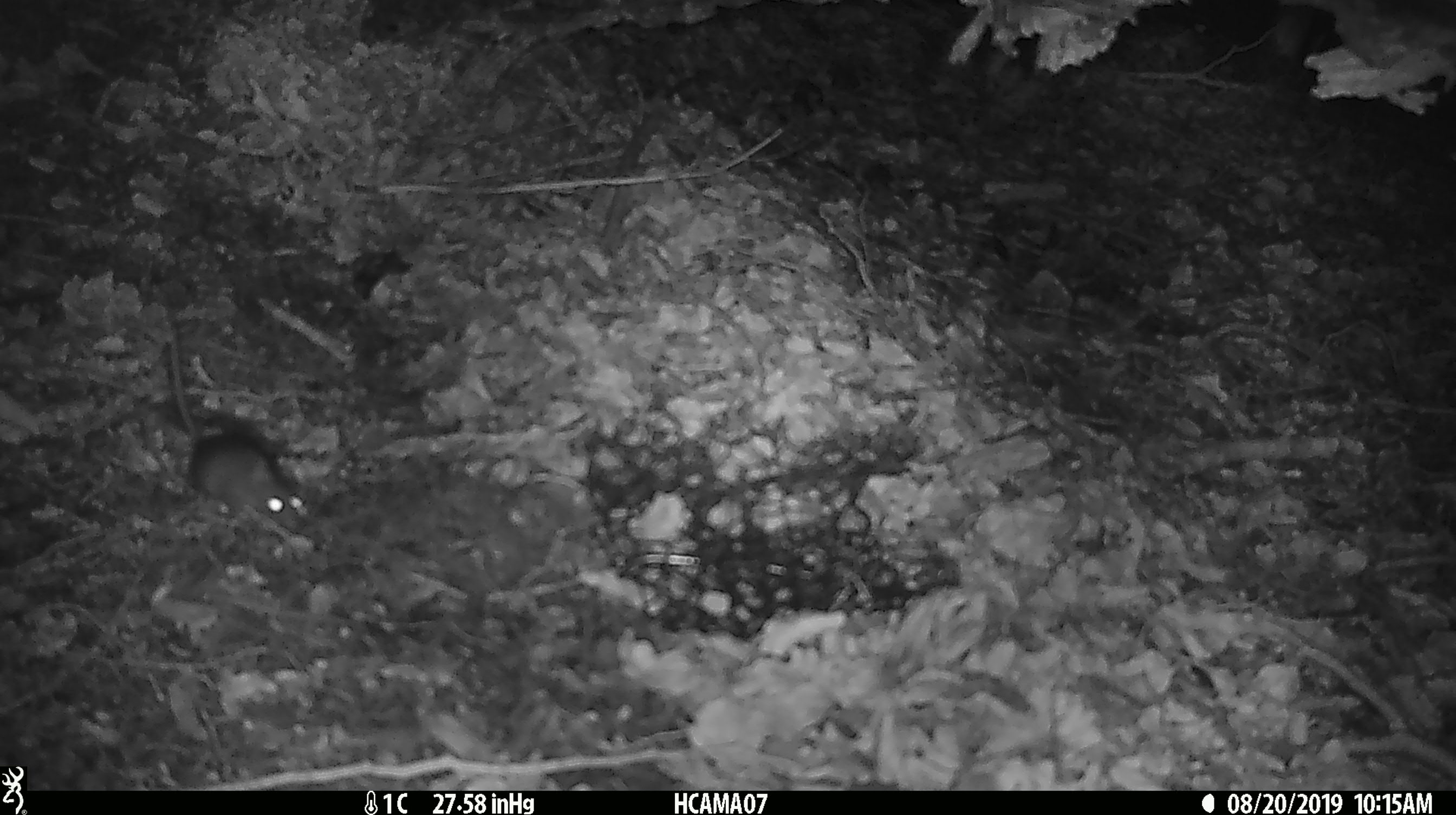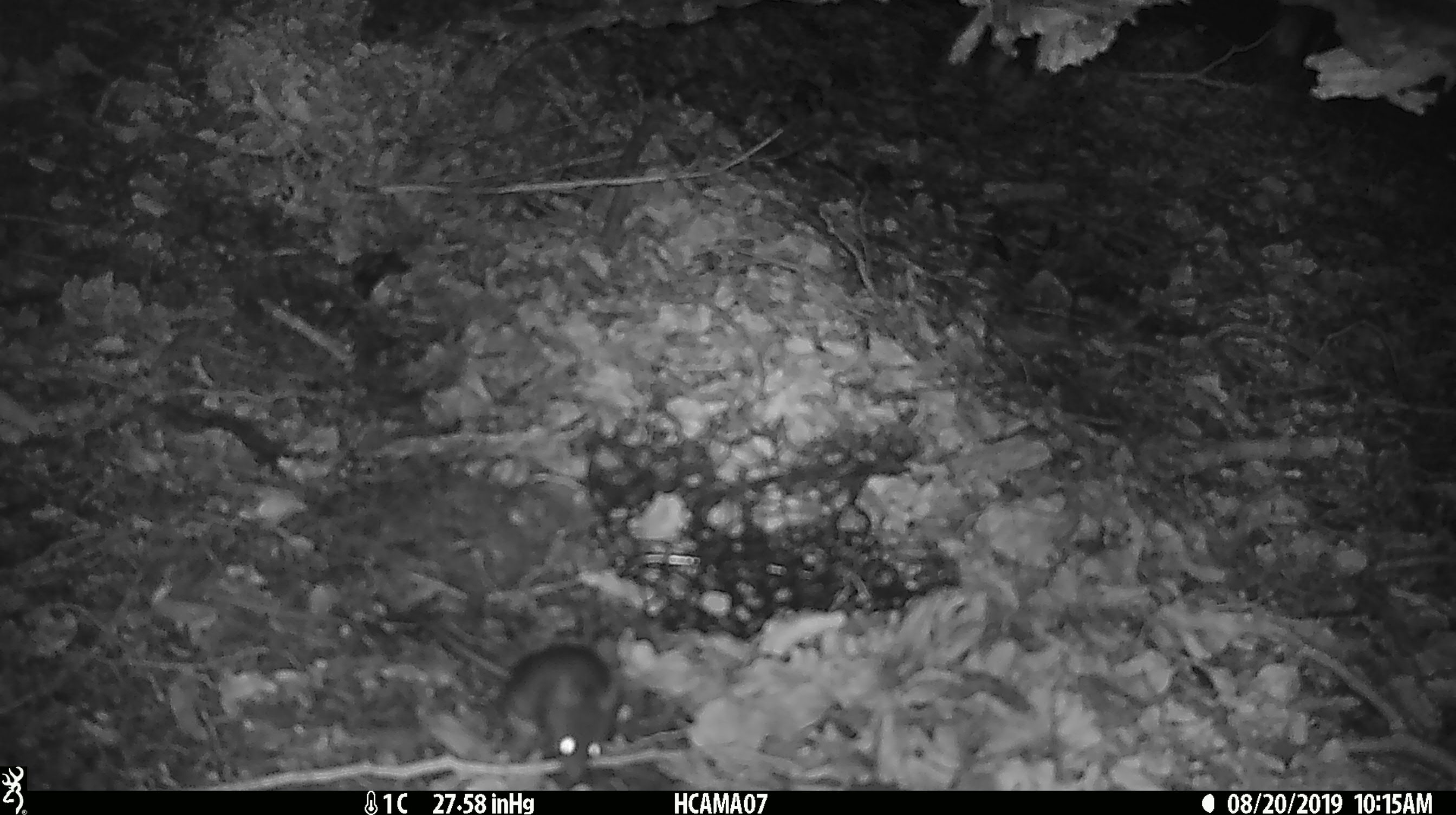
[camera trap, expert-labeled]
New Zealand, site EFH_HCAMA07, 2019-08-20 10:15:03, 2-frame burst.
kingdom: Animalia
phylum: Chordata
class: Mammalia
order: Rodentia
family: Muridae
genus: Mus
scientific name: Mus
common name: mouse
Mouse (Mus).